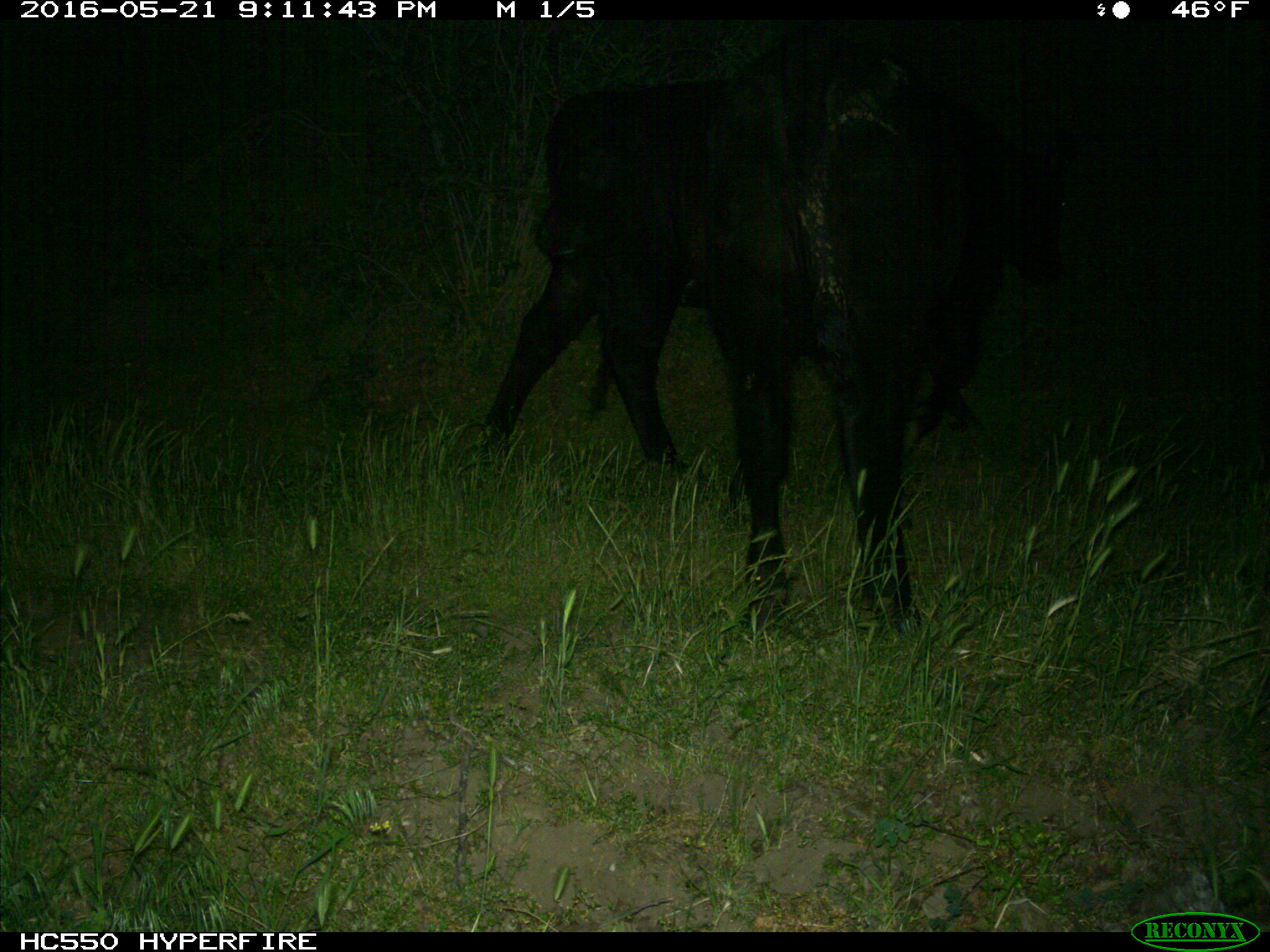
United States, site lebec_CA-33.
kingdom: Animalia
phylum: Chordata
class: Mammalia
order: Artiodactyla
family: Bovidae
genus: Bos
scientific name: Bos taurus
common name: domestic cow